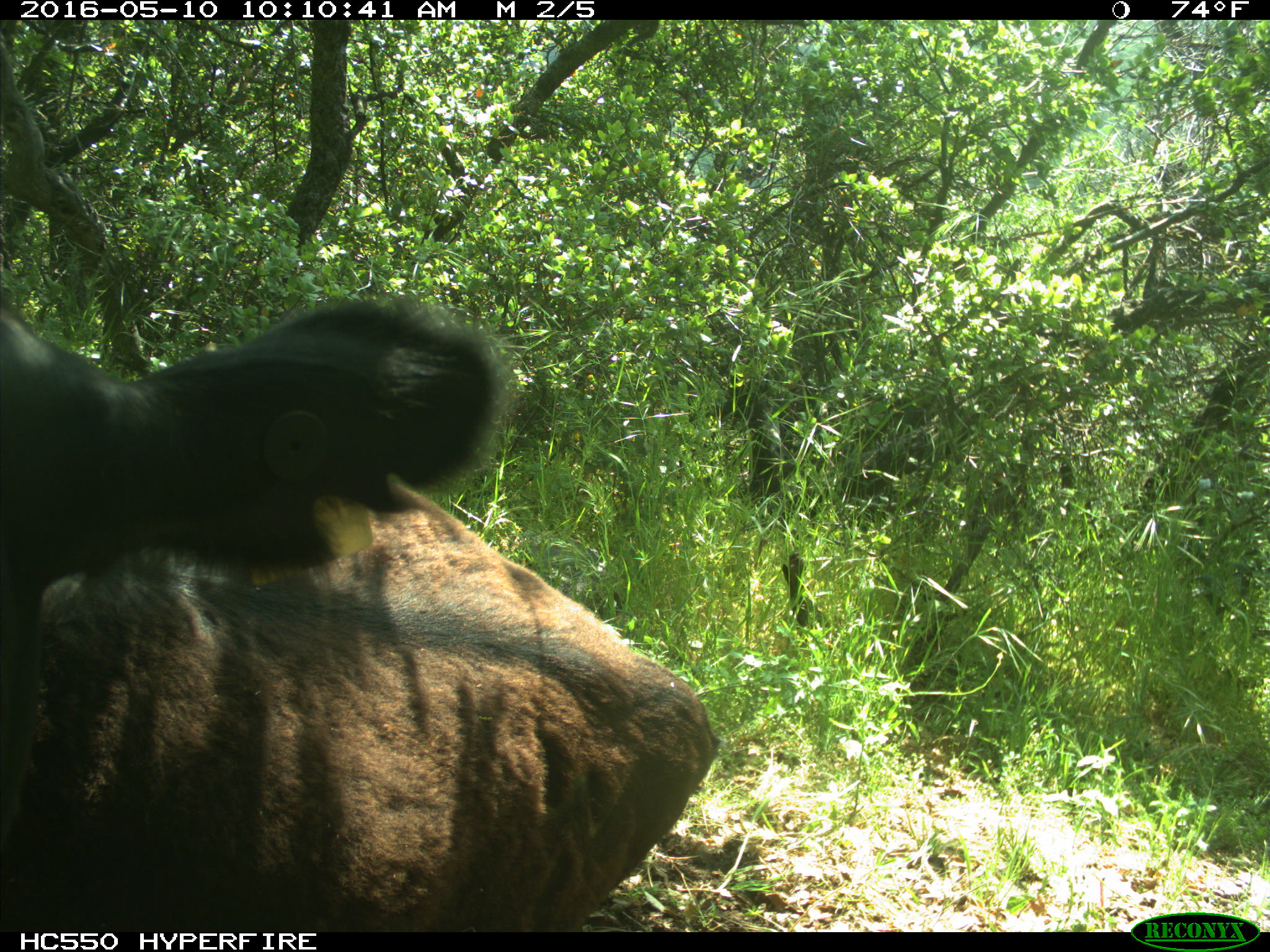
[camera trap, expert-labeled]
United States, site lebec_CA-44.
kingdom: Animalia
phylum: Chordata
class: Mammalia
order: Artiodactyla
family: Bovidae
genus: Bos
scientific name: Bos taurus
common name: domestic cow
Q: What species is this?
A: Bos taurus (domestic cow).